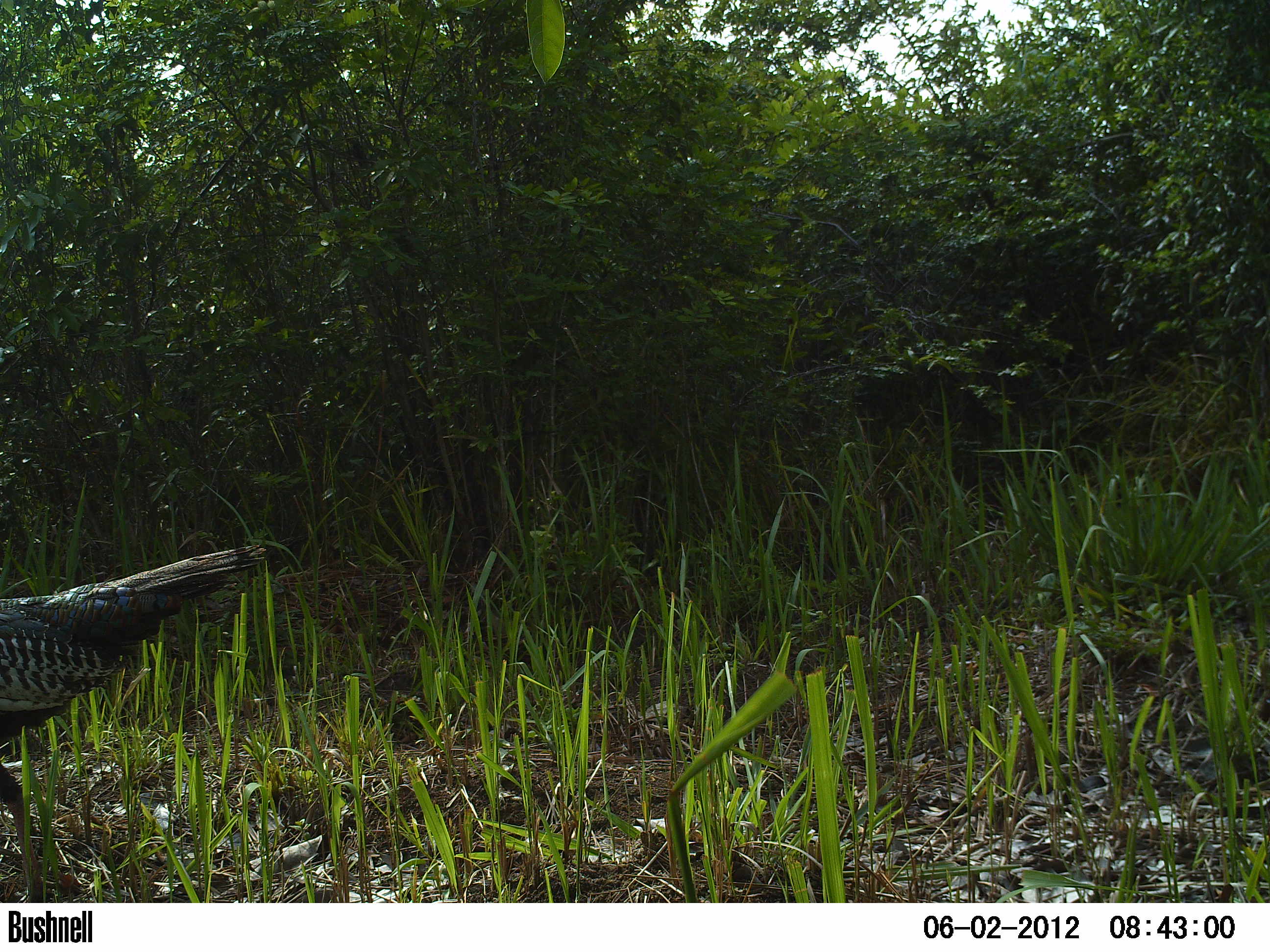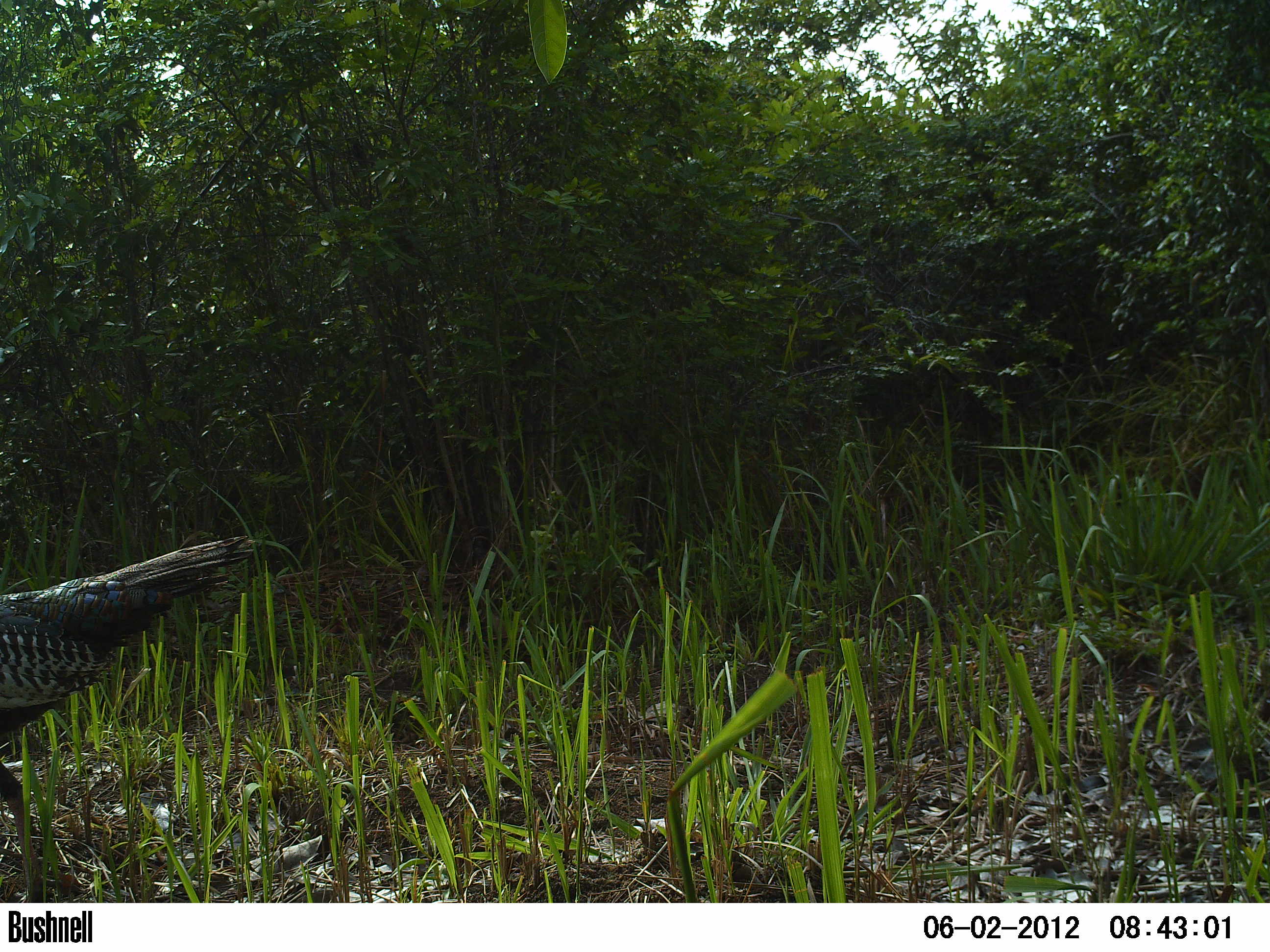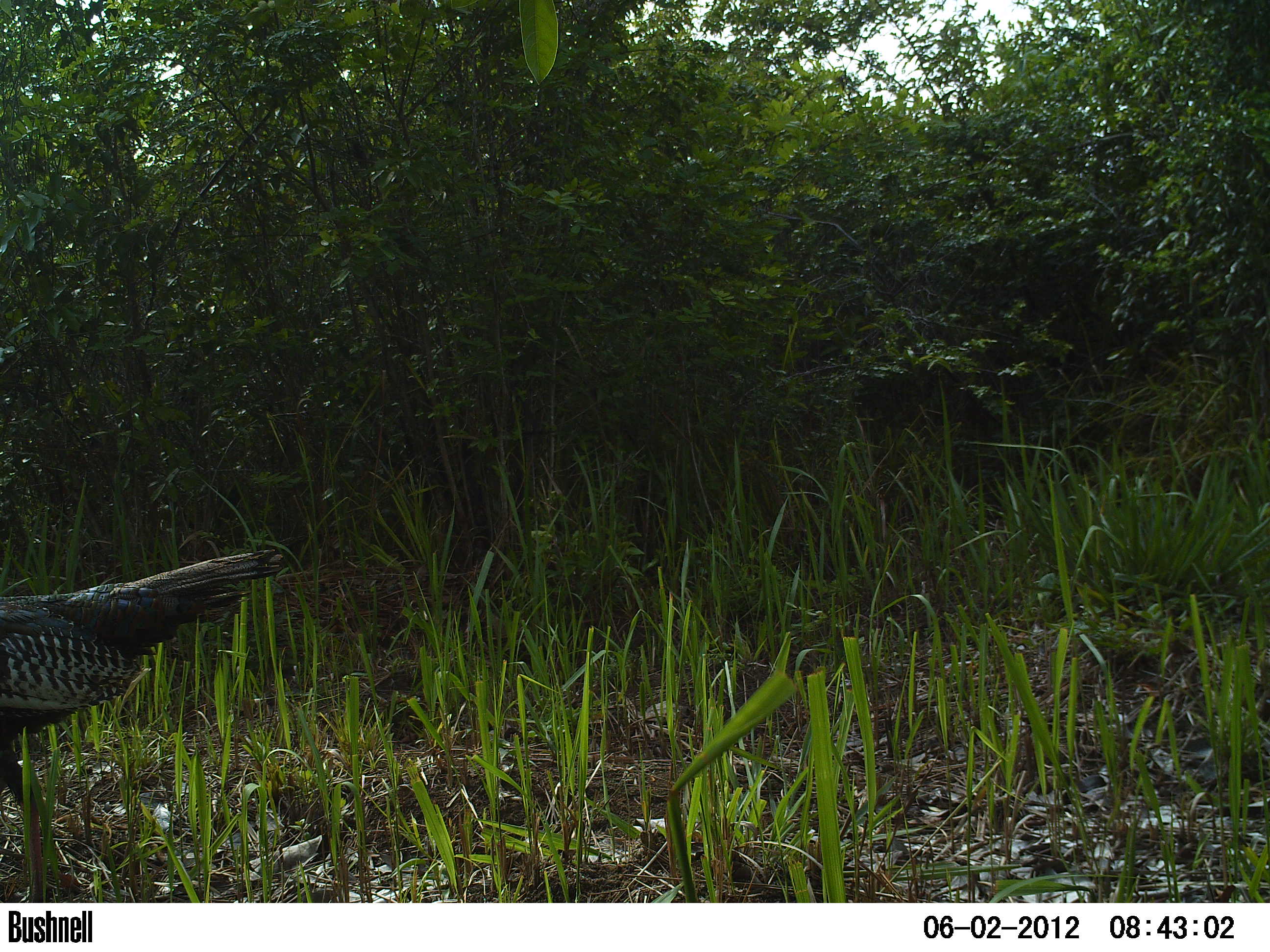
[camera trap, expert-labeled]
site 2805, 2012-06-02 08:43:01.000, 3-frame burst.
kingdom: Animalia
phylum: Chordata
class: Aves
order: Galliformes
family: Phasianidae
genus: Meleagris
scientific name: Meleagris ocellata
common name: ocellated turkey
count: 1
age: adult